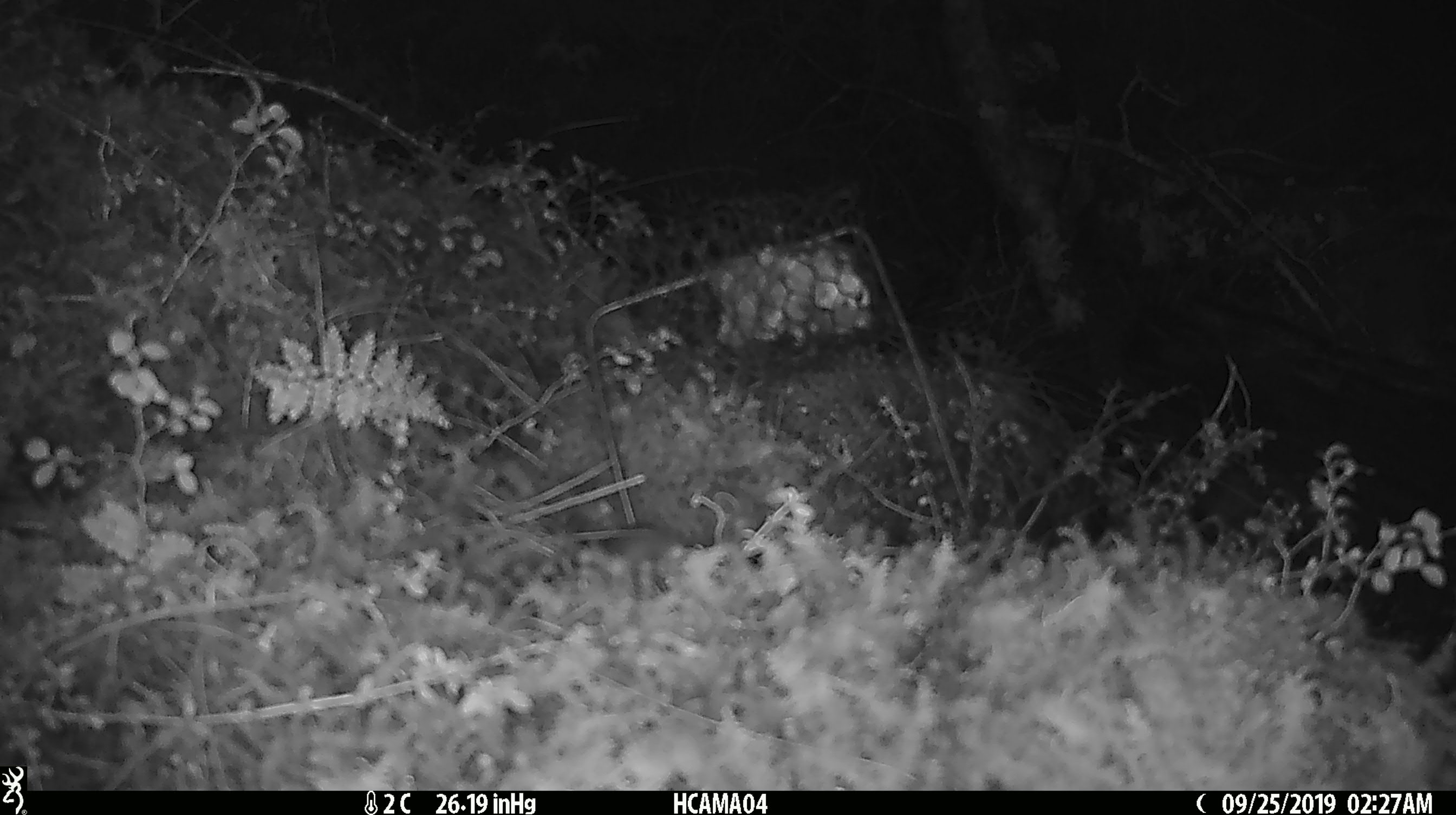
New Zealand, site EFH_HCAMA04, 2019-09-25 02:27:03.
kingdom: Animalia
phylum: Chordata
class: Mammalia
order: Rodentia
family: Muridae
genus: Mus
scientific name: Mus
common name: mouse